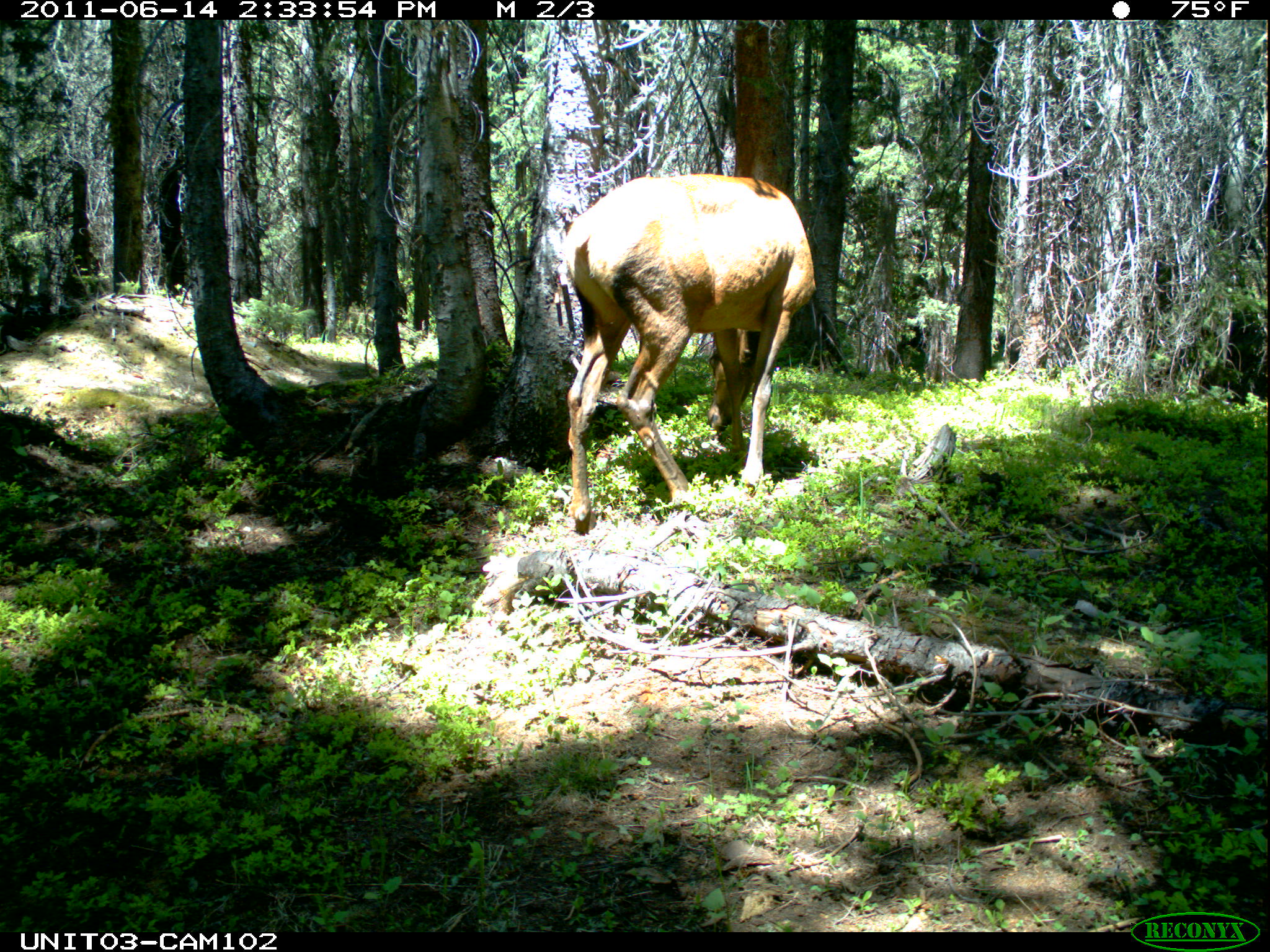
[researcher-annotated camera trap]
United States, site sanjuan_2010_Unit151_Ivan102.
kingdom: Animalia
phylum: Chordata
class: Mammalia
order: Artiodactyla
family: Cervidae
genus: Cervus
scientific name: Cervus elaphus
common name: red deer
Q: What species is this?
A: Cervus elaphus (red deer).